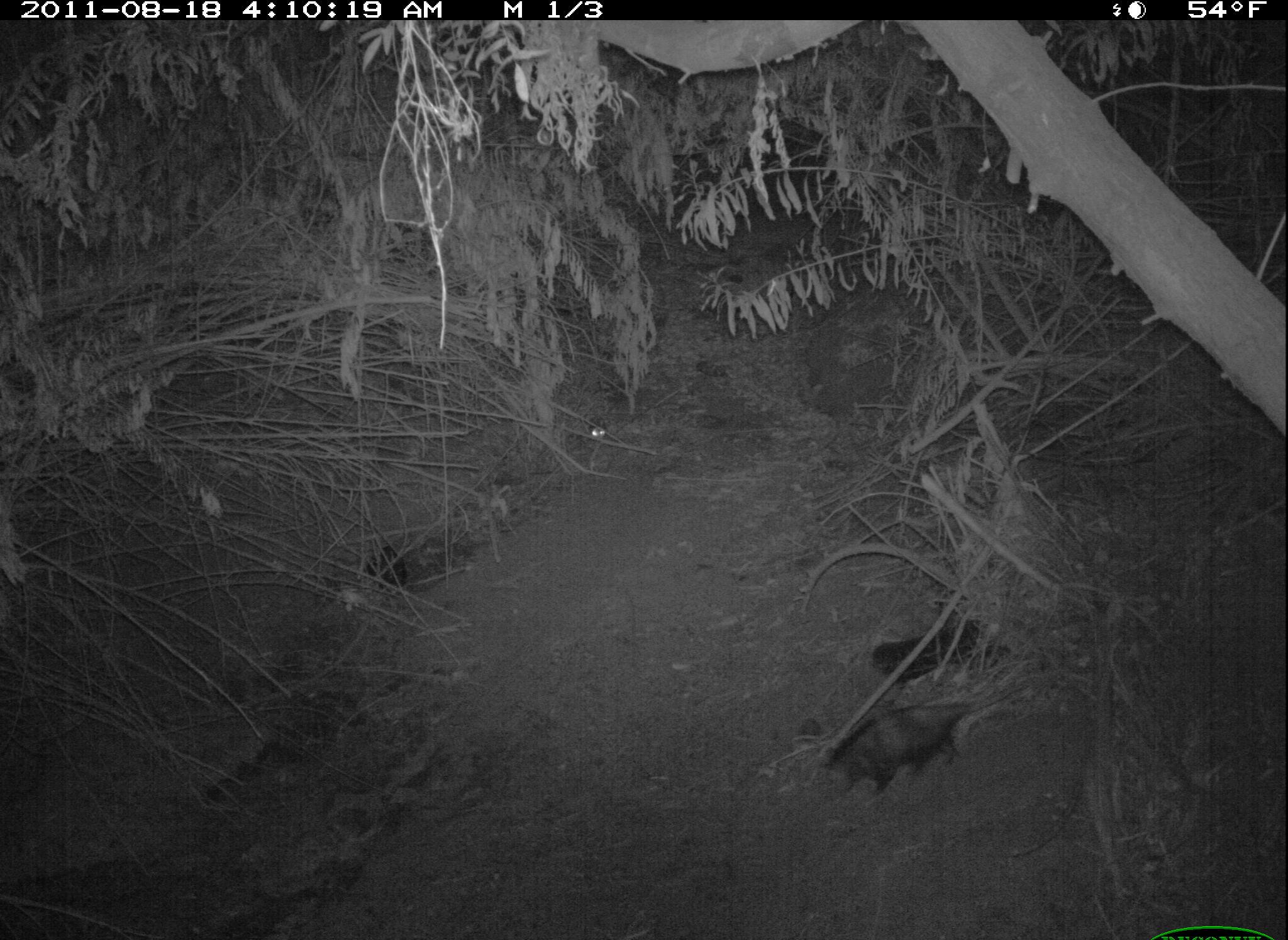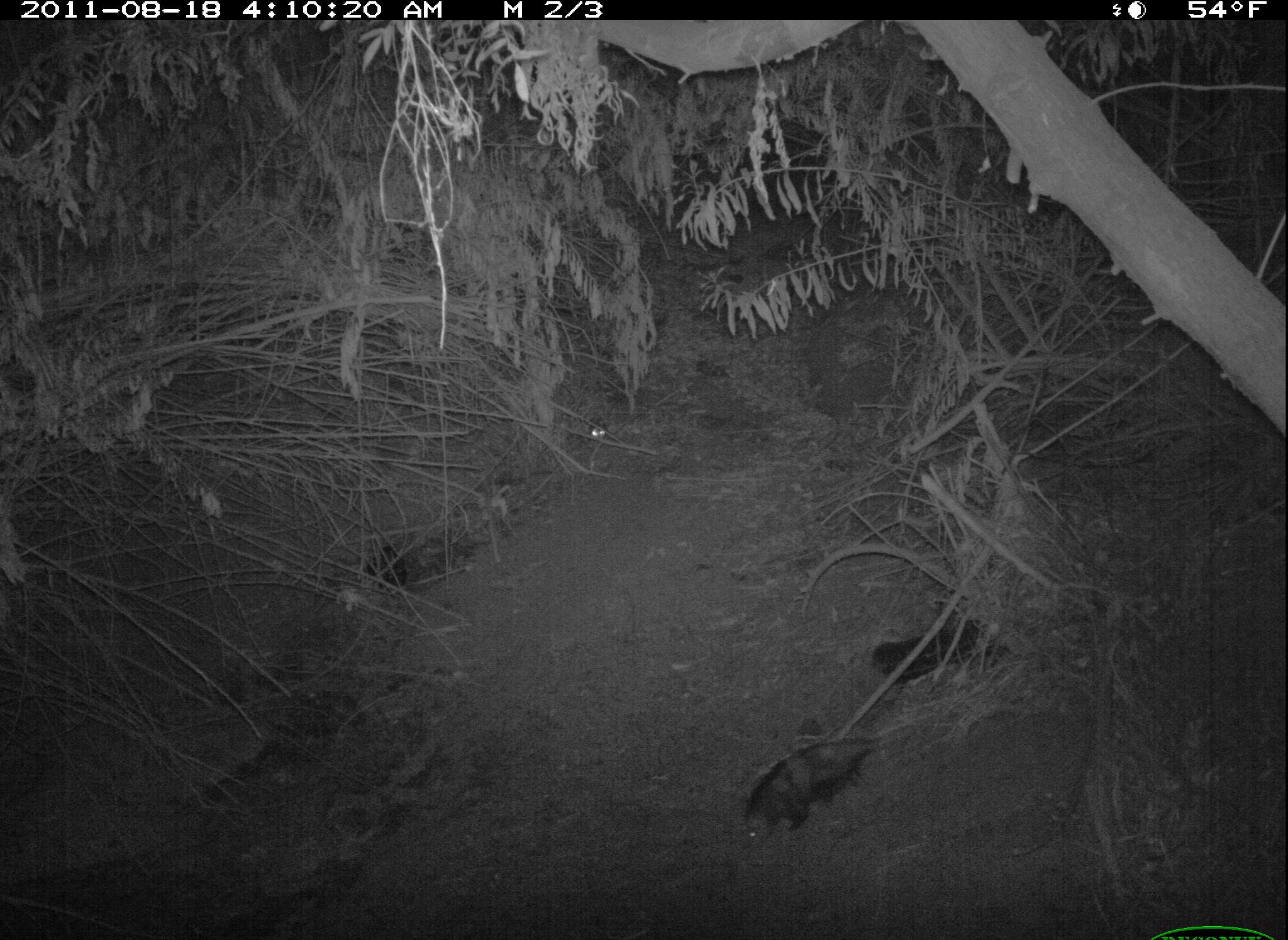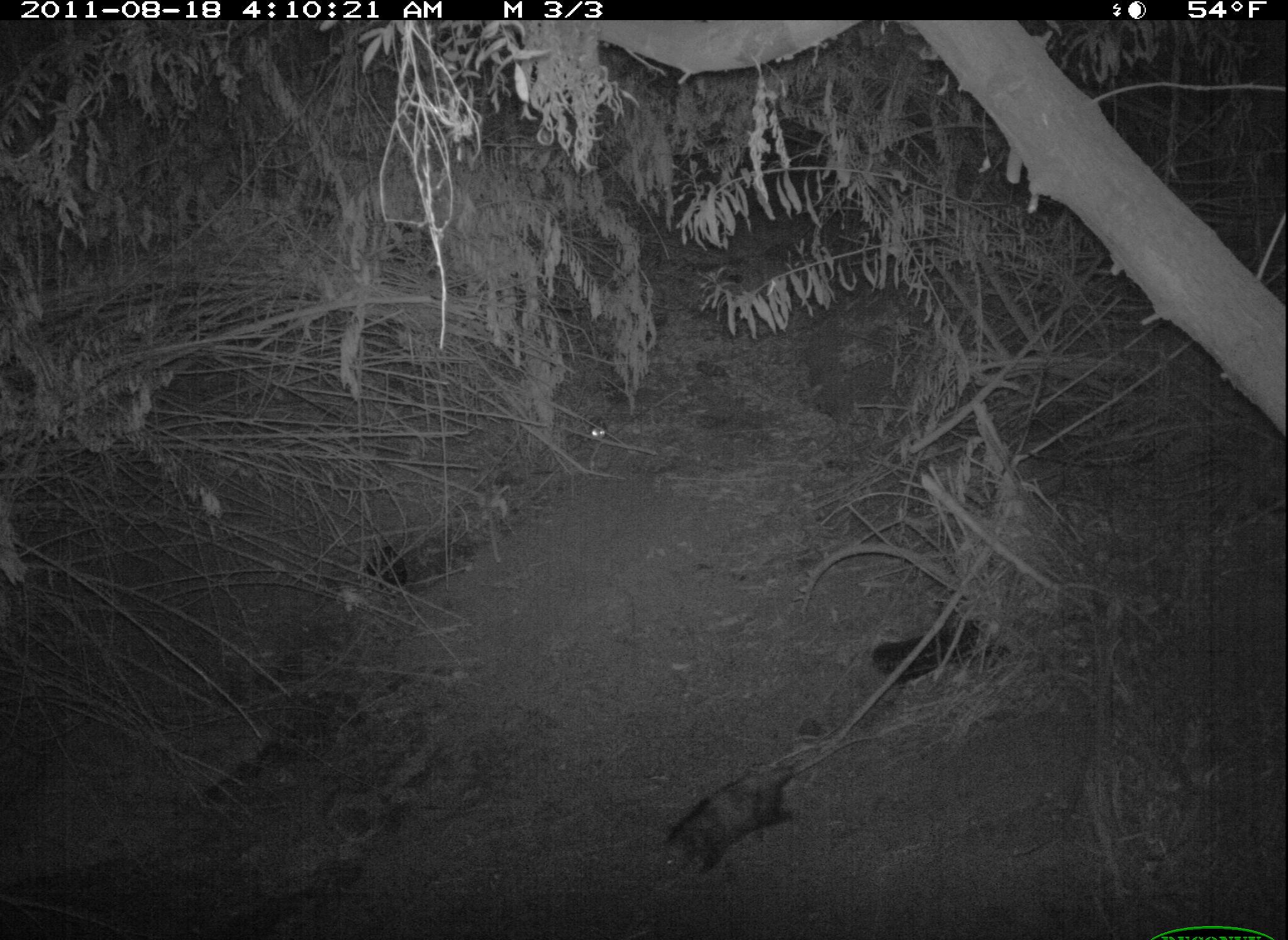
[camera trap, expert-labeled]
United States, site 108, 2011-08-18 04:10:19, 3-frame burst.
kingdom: Animalia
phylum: Chordata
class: Mammalia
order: Didelphimorphia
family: Didelphidae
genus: Didelphis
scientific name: Didelphis virginiana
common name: virginia opossum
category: opossum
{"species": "opossum (virginia opossum) (Didelphis virginiana)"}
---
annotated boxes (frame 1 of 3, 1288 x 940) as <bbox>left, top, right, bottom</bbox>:
opossum: <bbox>807, 672, 1051, 807</bbox>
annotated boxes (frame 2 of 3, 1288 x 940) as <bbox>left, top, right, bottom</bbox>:
opossum: <bbox>733, 723, 911, 855</bbox>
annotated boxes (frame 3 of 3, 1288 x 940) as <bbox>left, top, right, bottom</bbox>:
opossum: <bbox>650, 731, 877, 889</bbox>